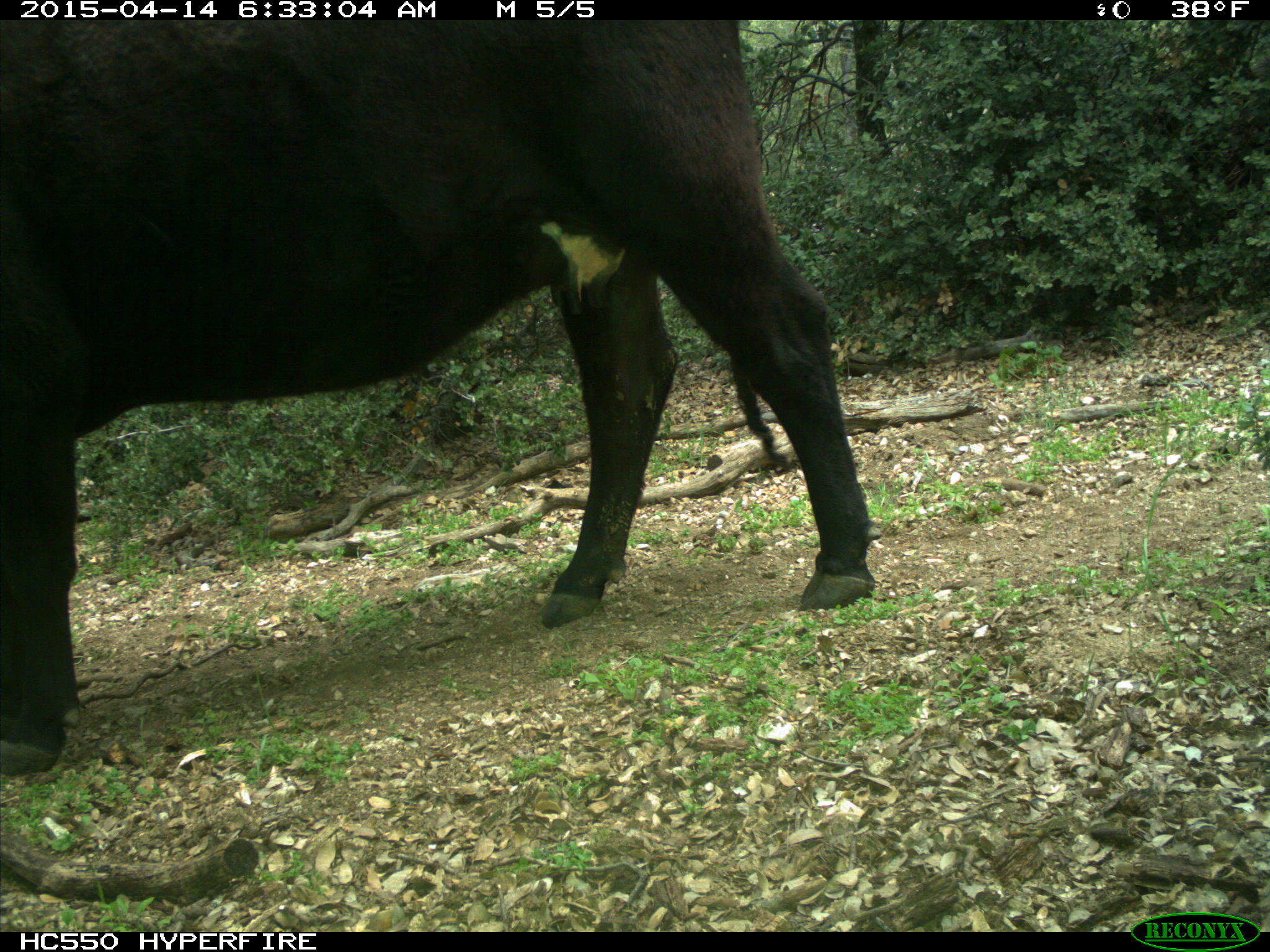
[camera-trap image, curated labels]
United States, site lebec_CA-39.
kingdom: Animalia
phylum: Chordata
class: Mammalia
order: Artiodactyla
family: Bovidae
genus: Bos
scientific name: Bos taurus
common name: domestic cow